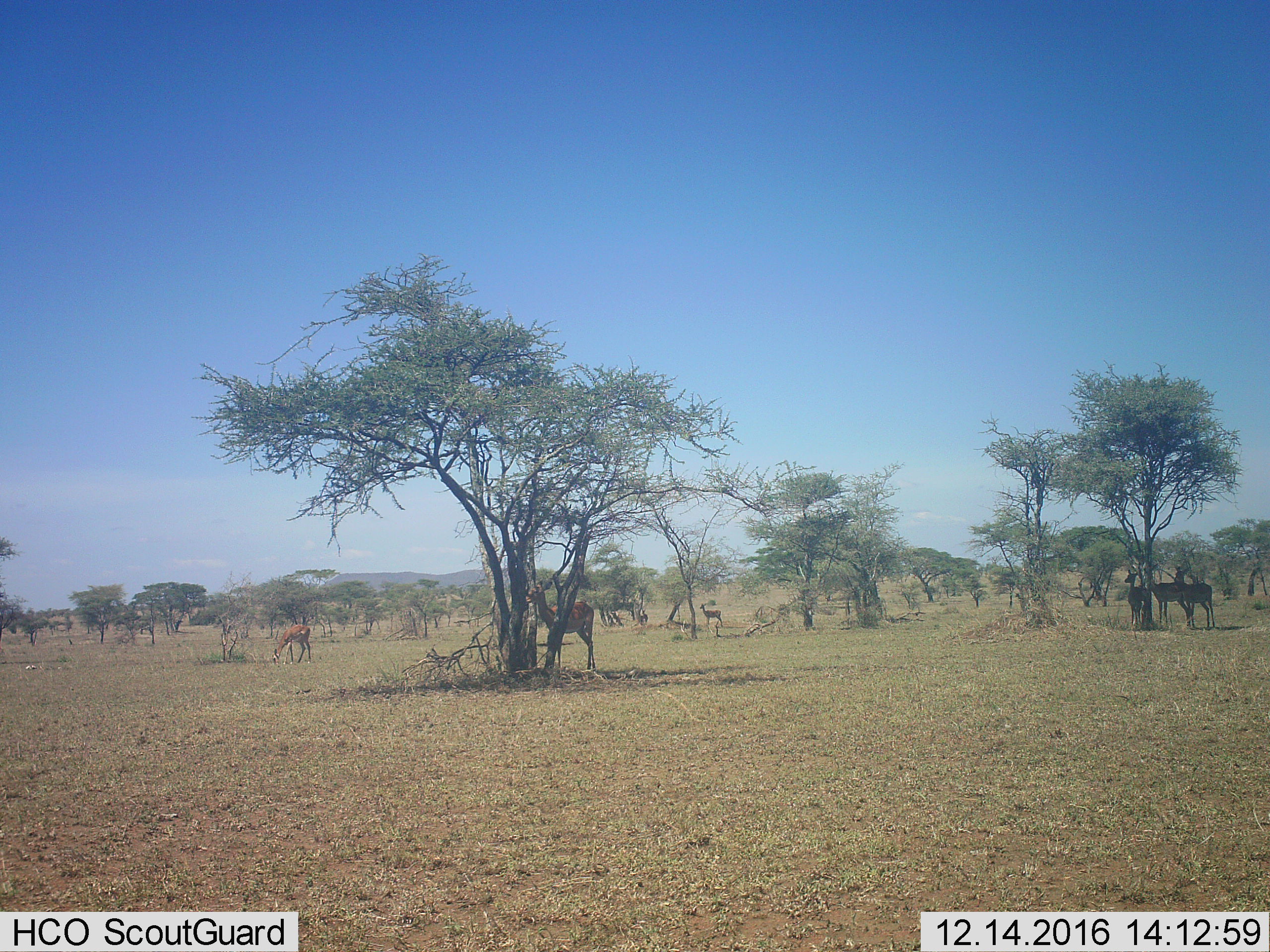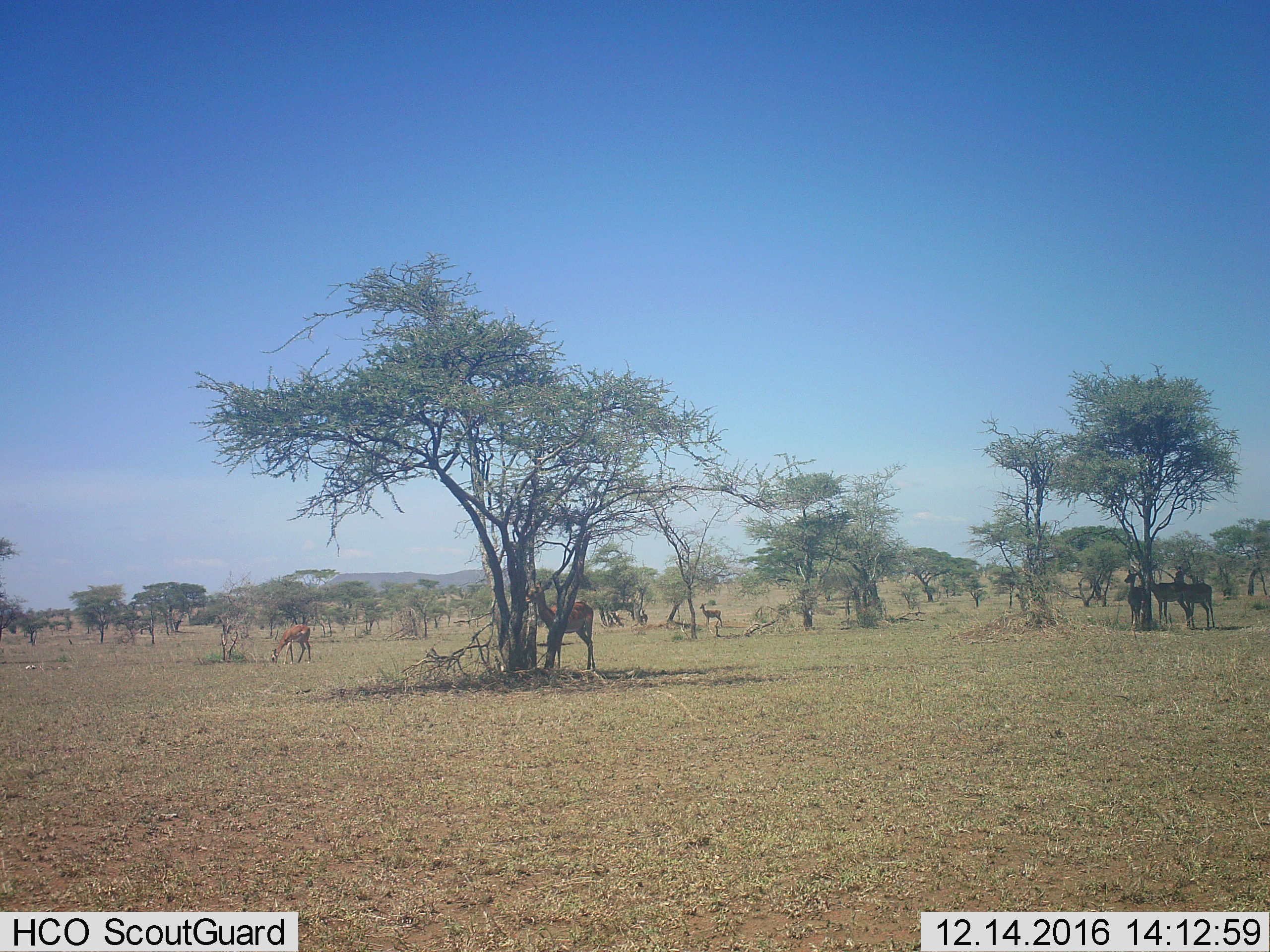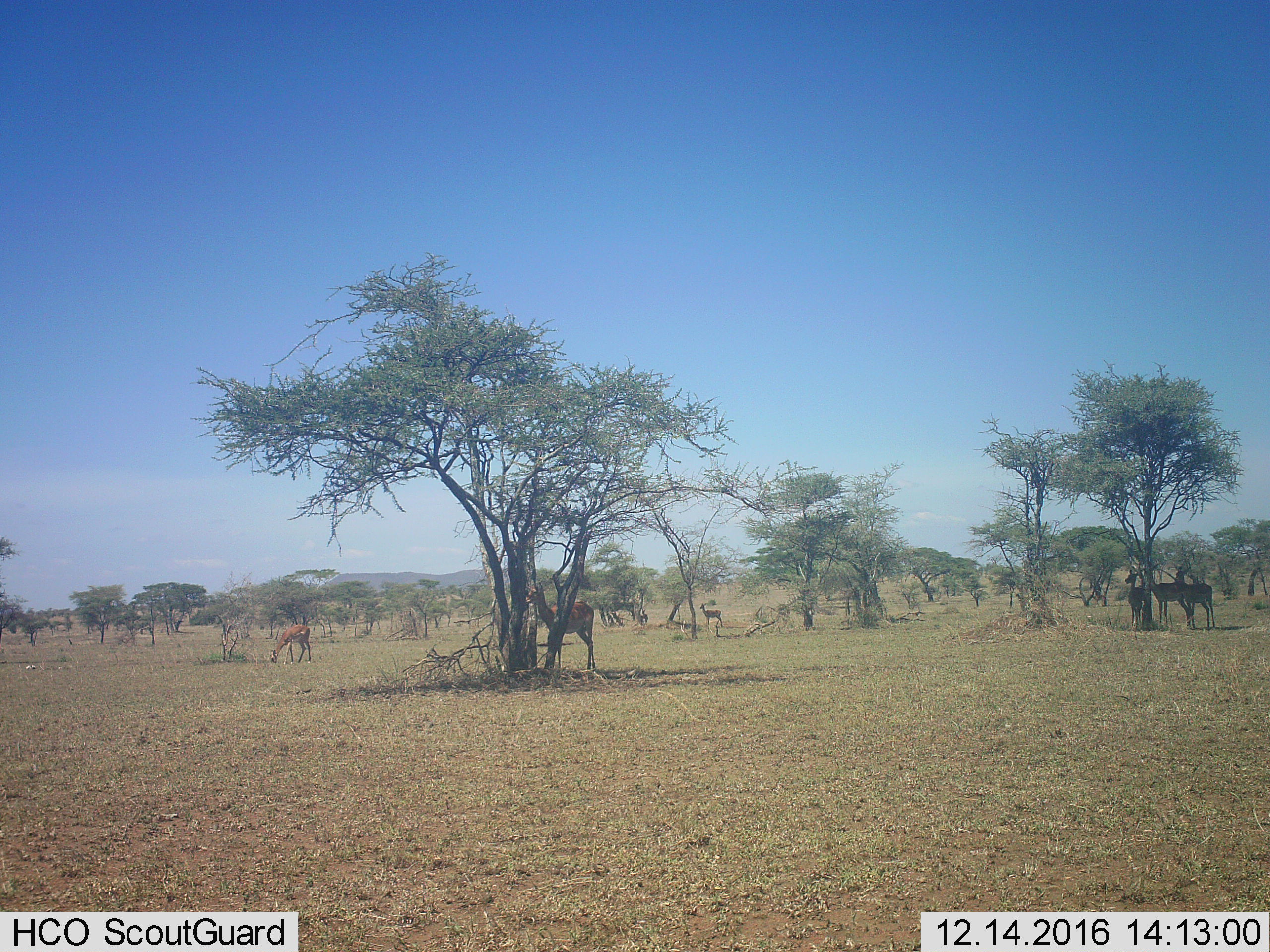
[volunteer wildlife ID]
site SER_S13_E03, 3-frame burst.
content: unidentified animal